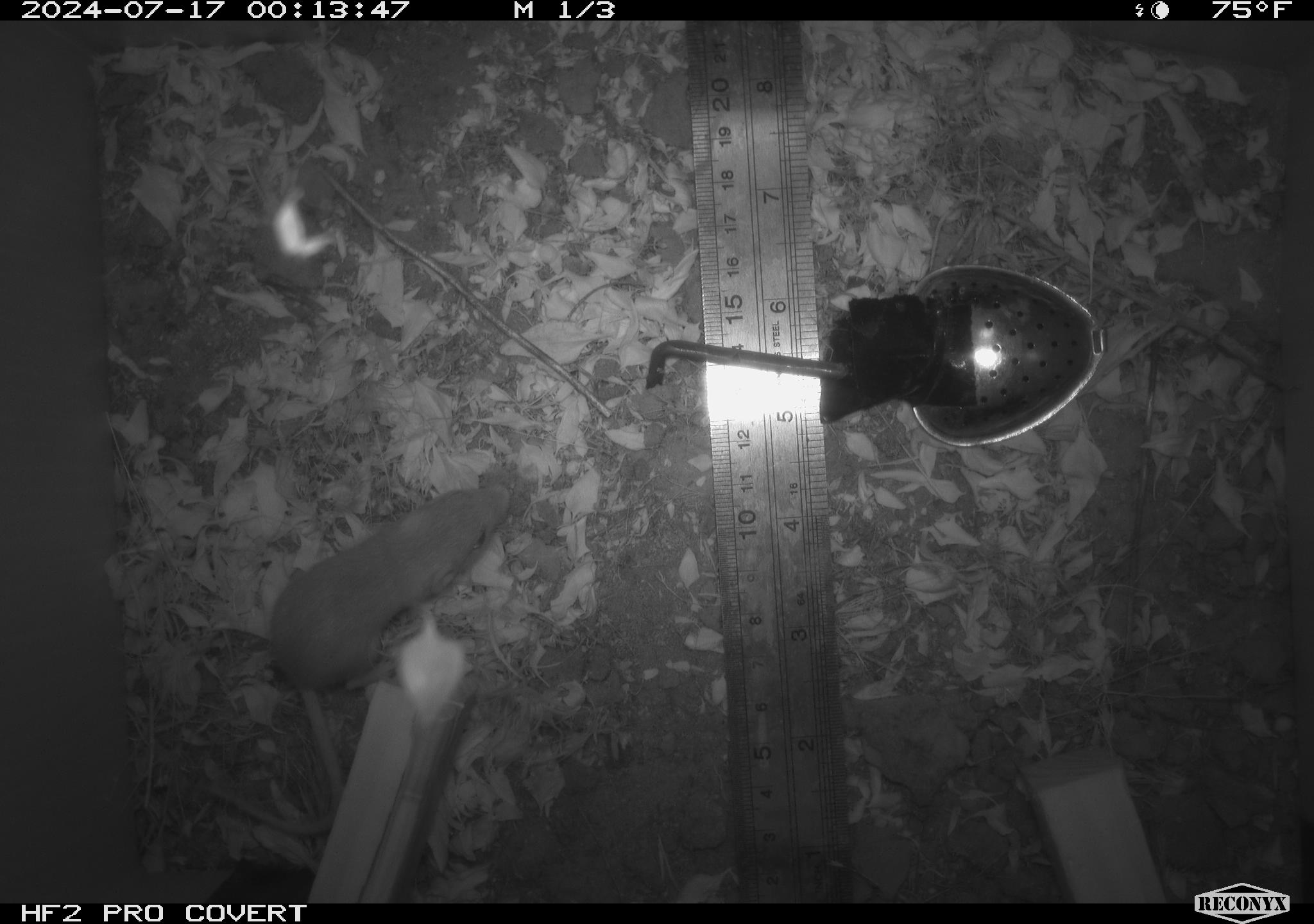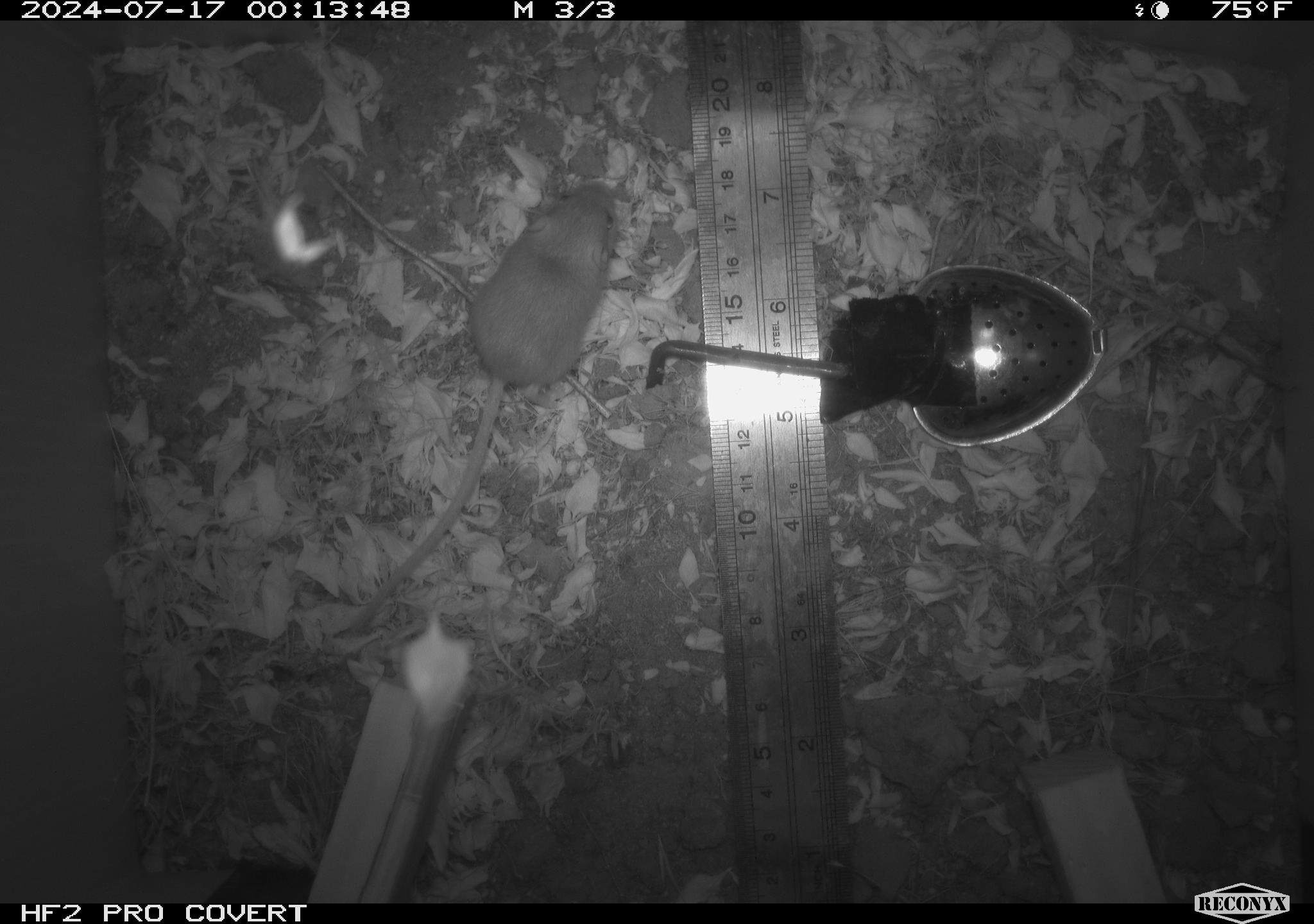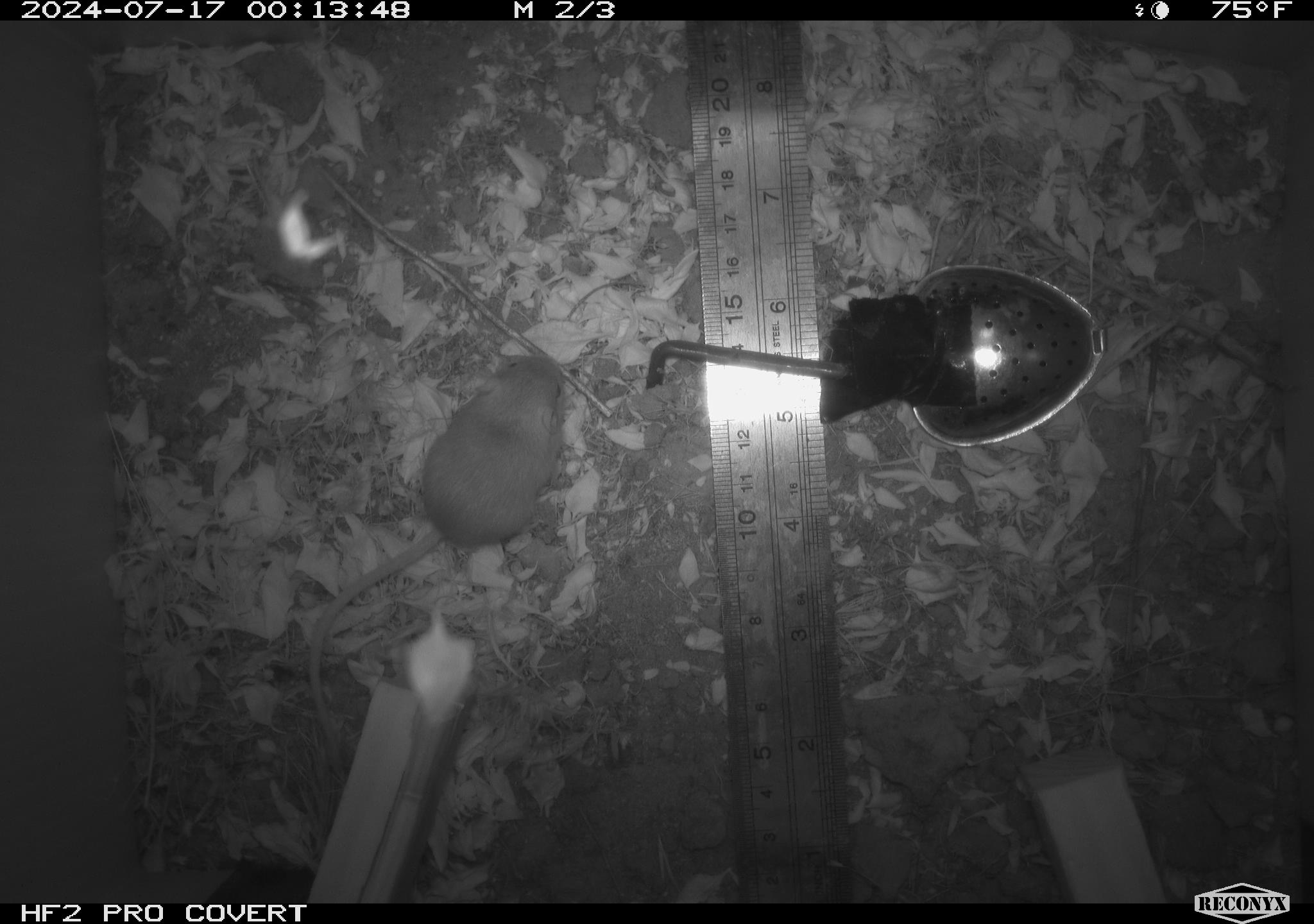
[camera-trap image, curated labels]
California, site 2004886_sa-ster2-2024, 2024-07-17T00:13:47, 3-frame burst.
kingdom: Animalia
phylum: Chordata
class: Mammalia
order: Rodentia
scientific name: Rodentia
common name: mouse species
Mouse species (Rodentia).